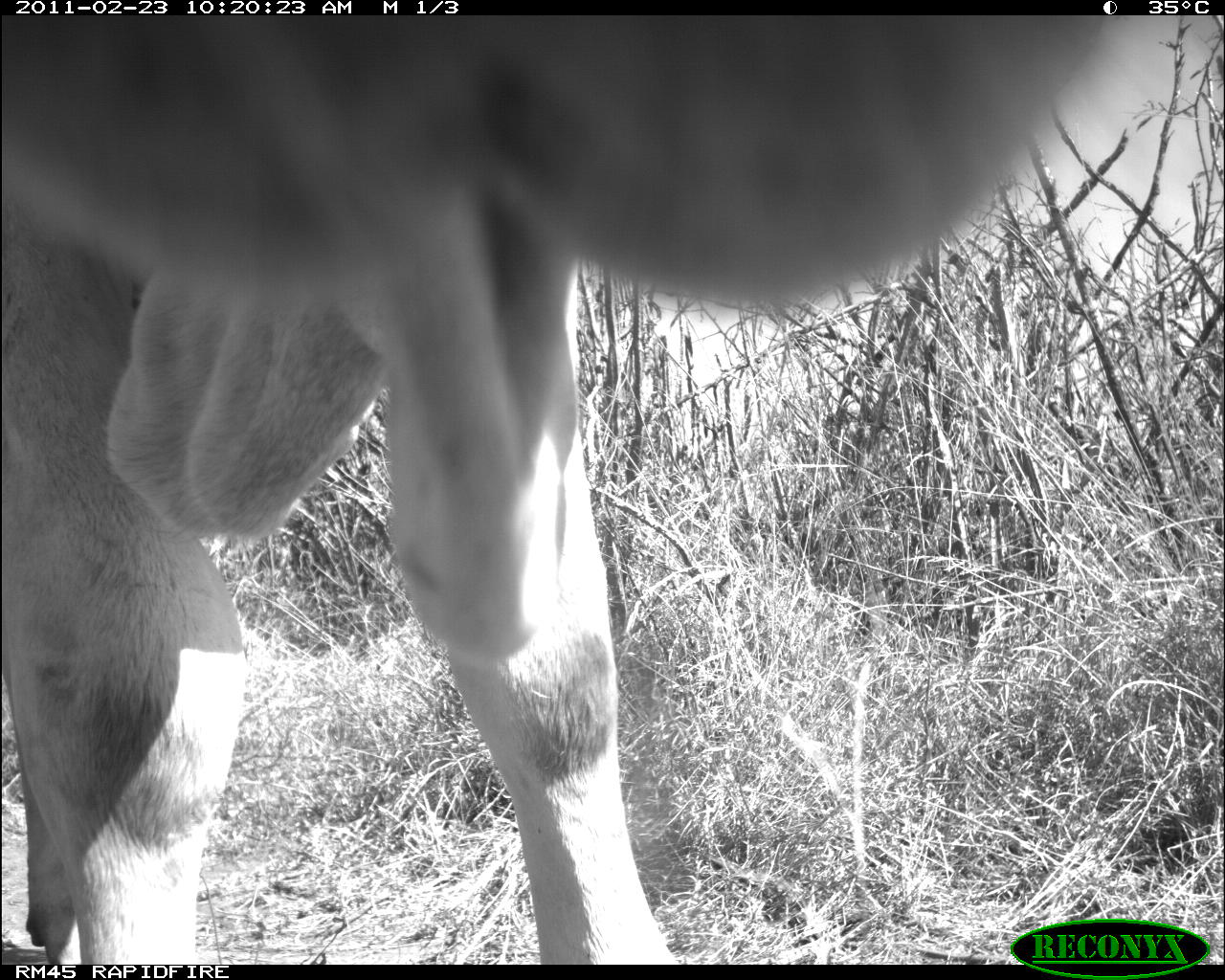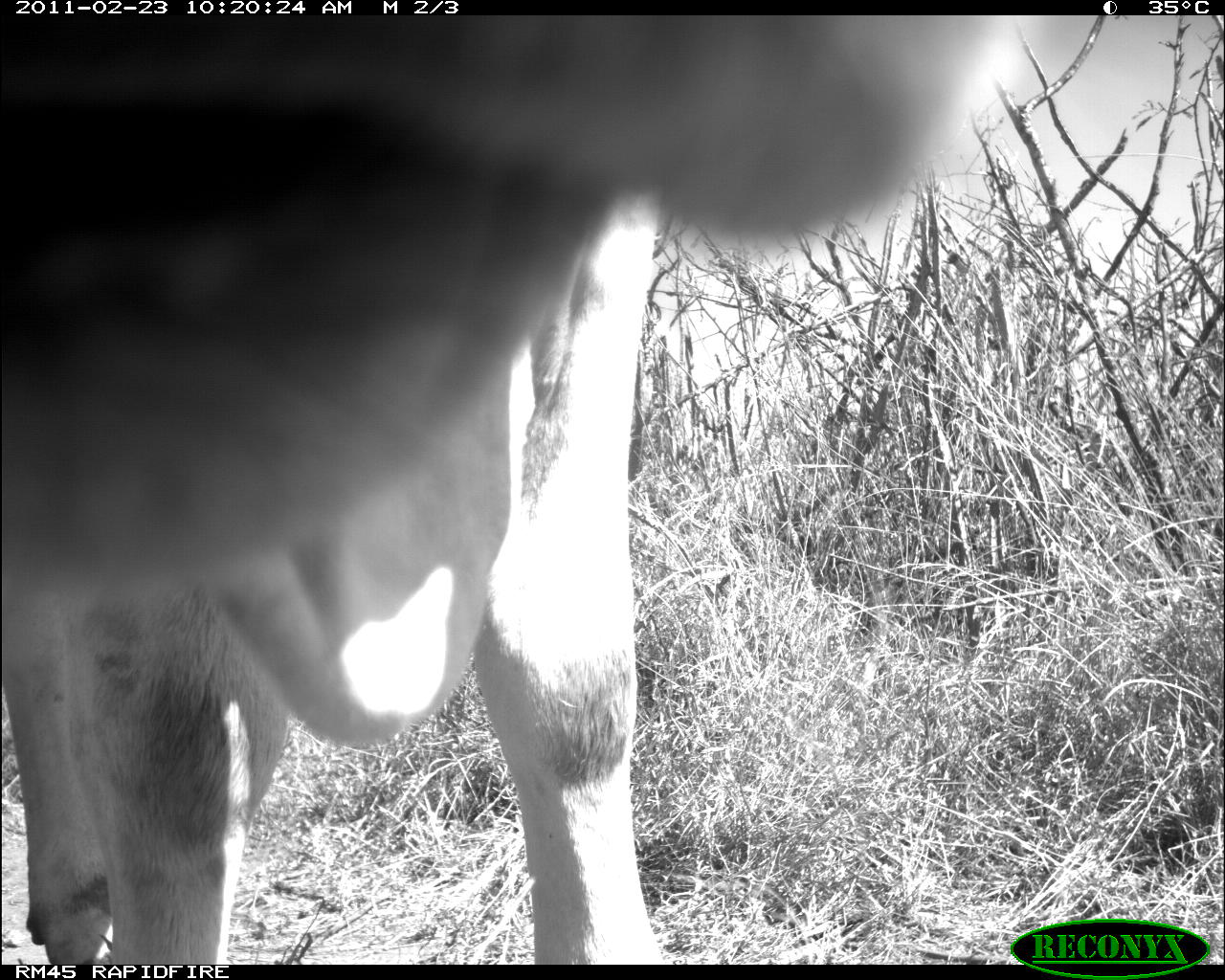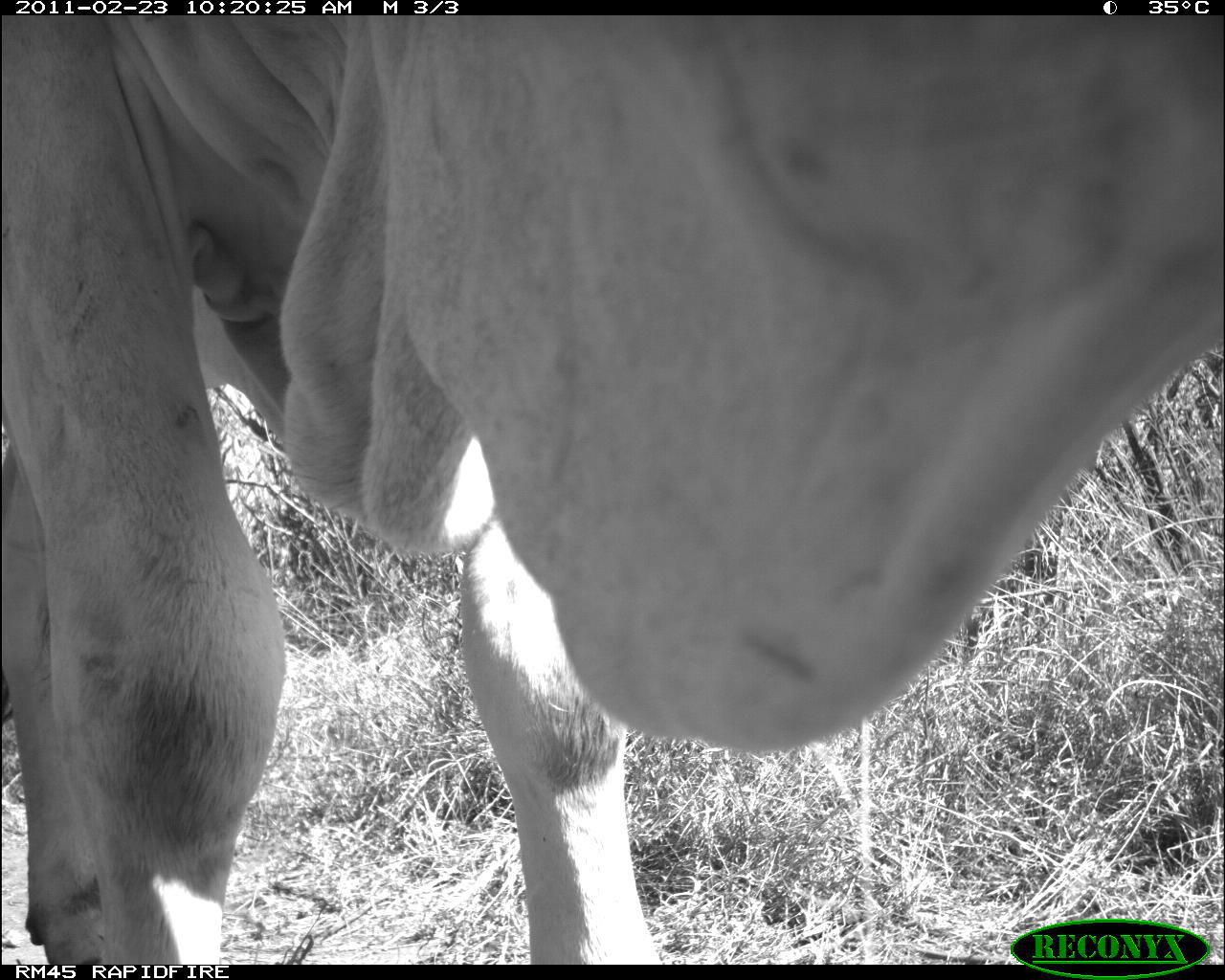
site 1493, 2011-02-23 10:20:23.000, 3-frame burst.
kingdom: Animalia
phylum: Chordata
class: Mammalia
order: Artiodactyla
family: Bovidae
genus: Bos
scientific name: Bos taurus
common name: domestic cattle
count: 1